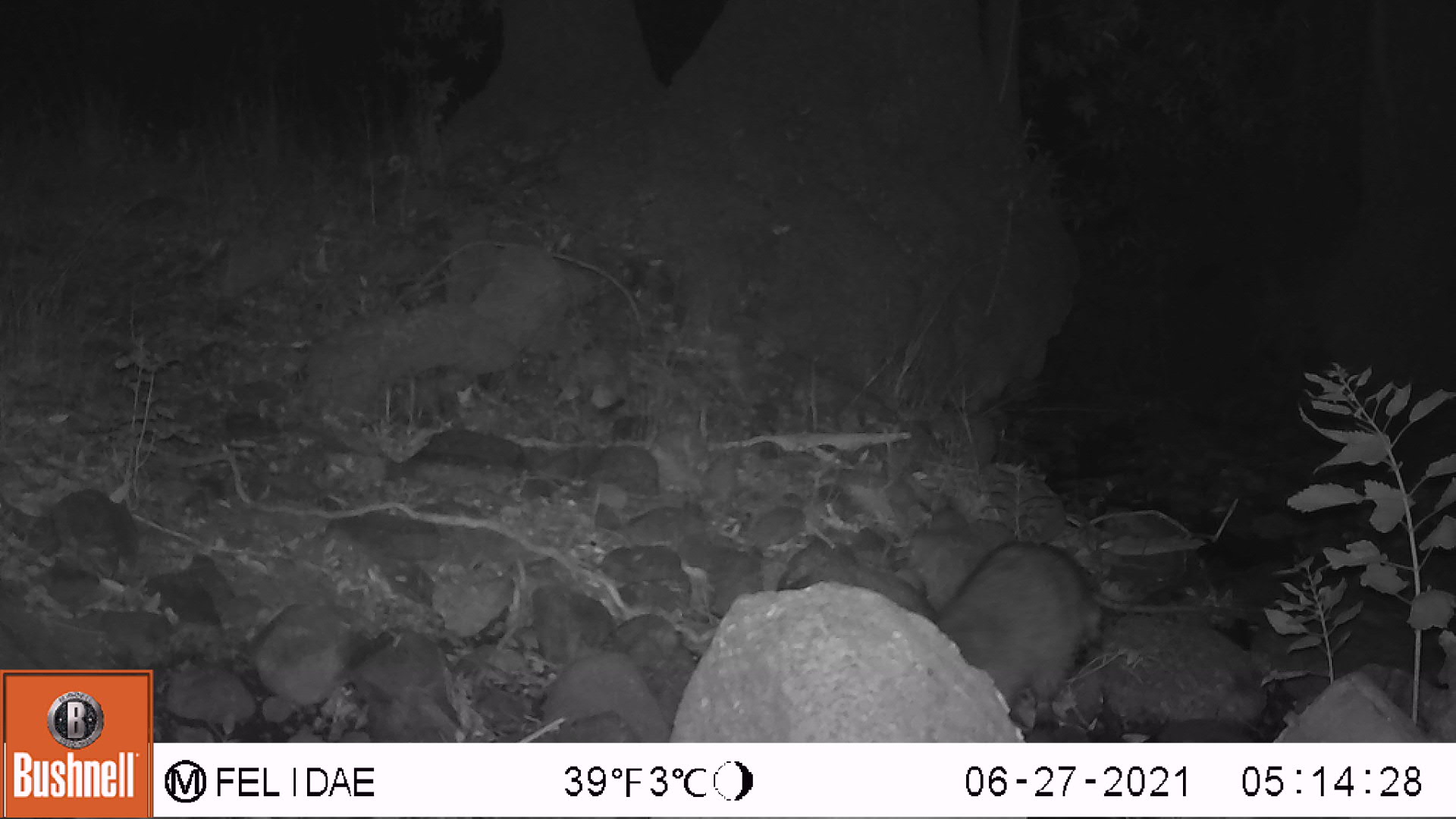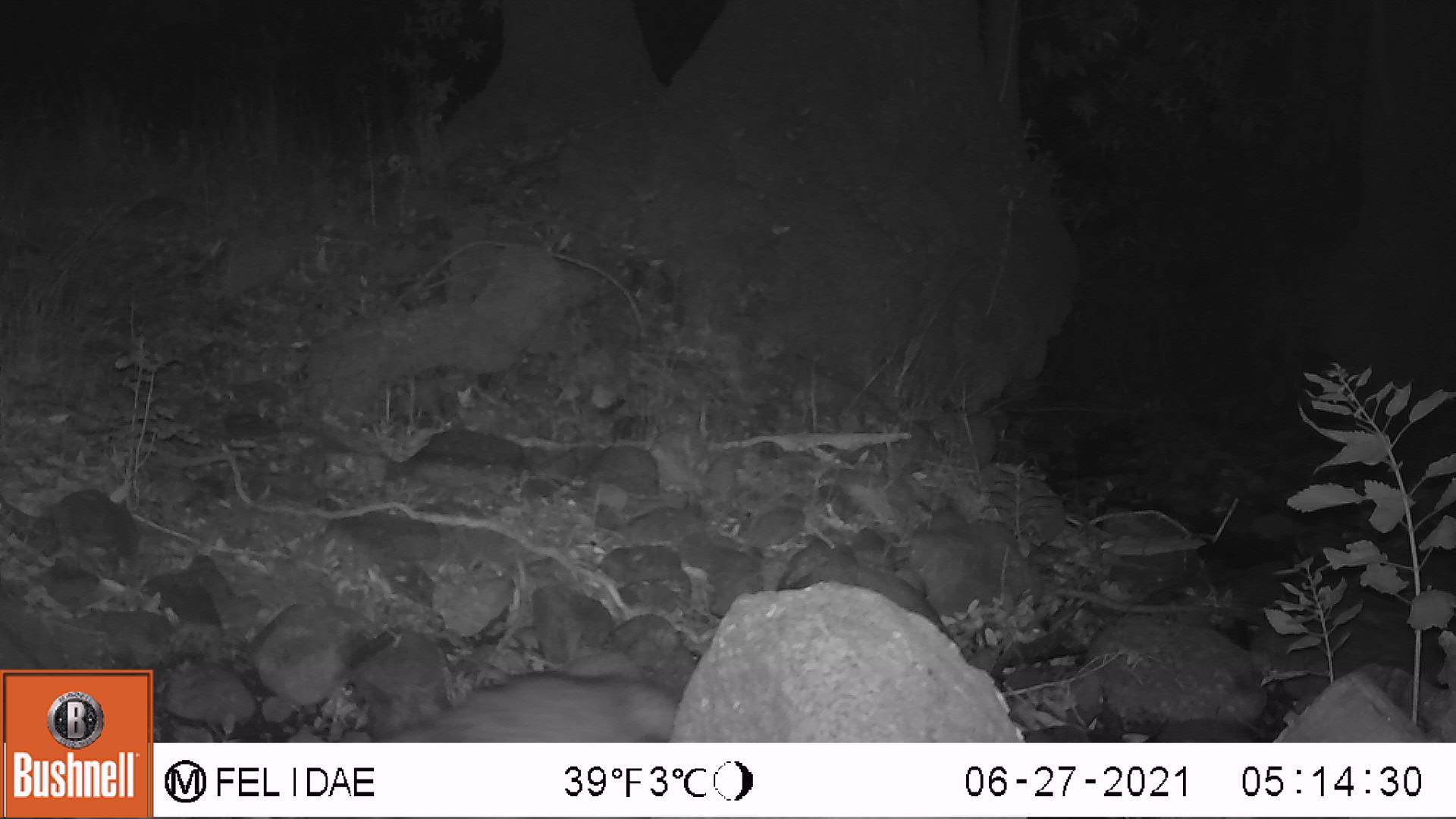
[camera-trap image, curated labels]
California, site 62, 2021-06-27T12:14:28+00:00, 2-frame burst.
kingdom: Animalia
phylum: Chordata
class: Mammalia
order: Carnivora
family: Procyonidae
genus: Procyon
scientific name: Procyon lotor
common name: raccoon